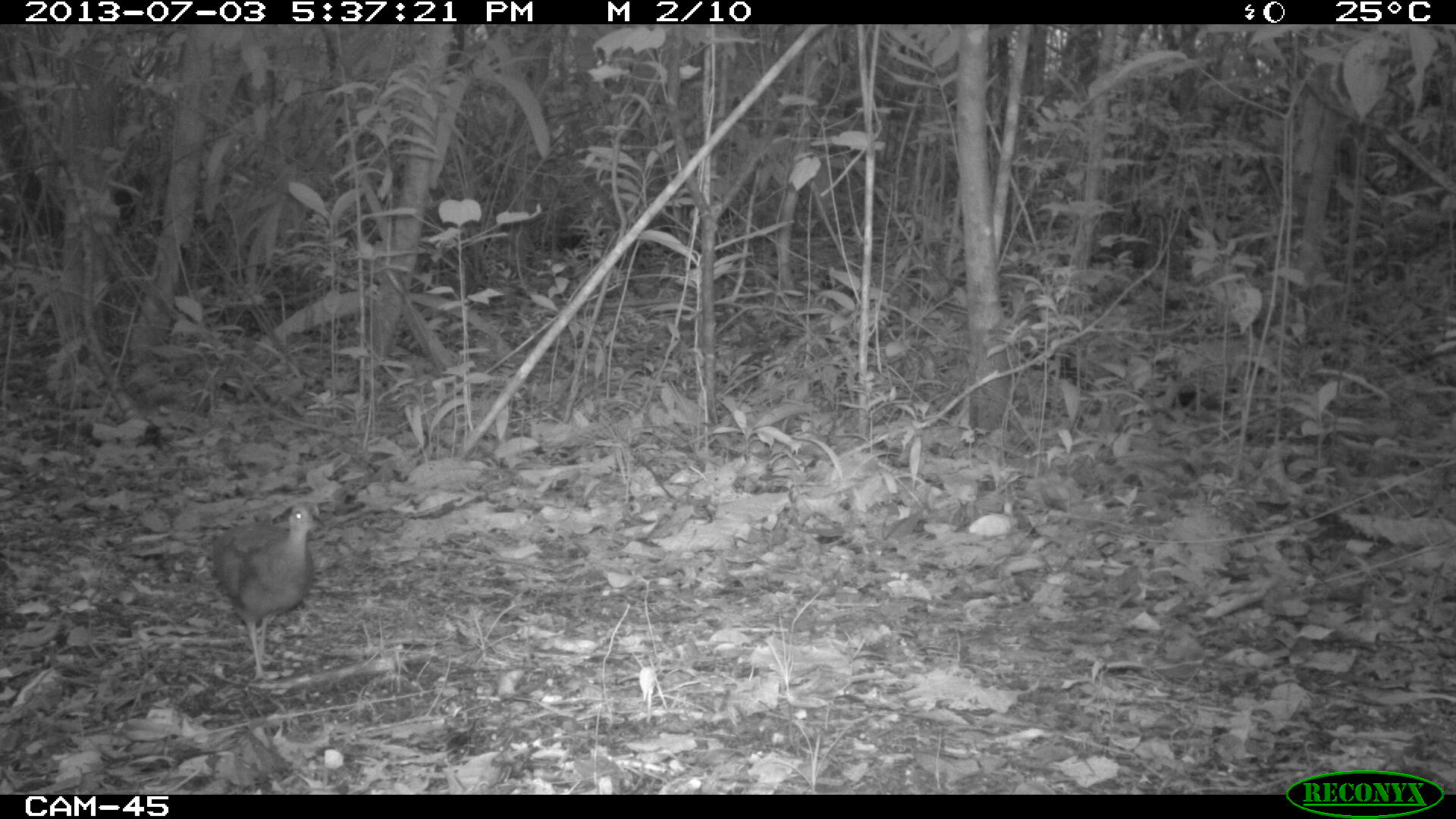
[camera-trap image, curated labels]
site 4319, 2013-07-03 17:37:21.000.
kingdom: Animalia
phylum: Chordata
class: Aves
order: Tinamiformes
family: Tinamidae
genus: Tinamus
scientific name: Tinamus major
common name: great tinamou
Tinamus major (great tinamou), count 1.